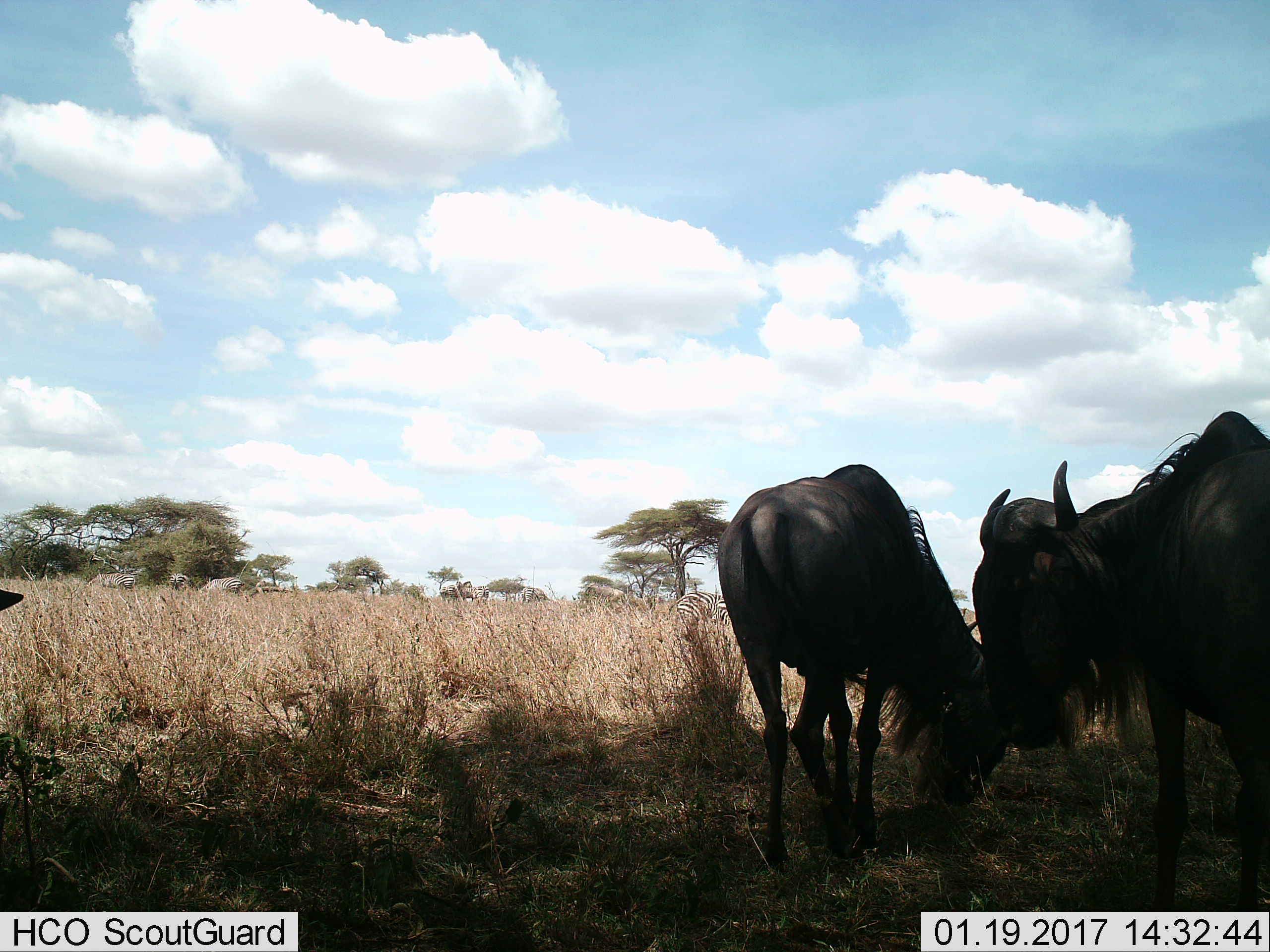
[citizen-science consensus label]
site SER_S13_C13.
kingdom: Animalia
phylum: Chordata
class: Mammalia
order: Artiodactyla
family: Bovidae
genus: Connochaetes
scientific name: Connochaetes taurinus taurinus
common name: blue wildebeest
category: wildebeestblue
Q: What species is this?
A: Wildebeestblue (blue wildebeest) (Connochaetes taurinus taurinus).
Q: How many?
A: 3.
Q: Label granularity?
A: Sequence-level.